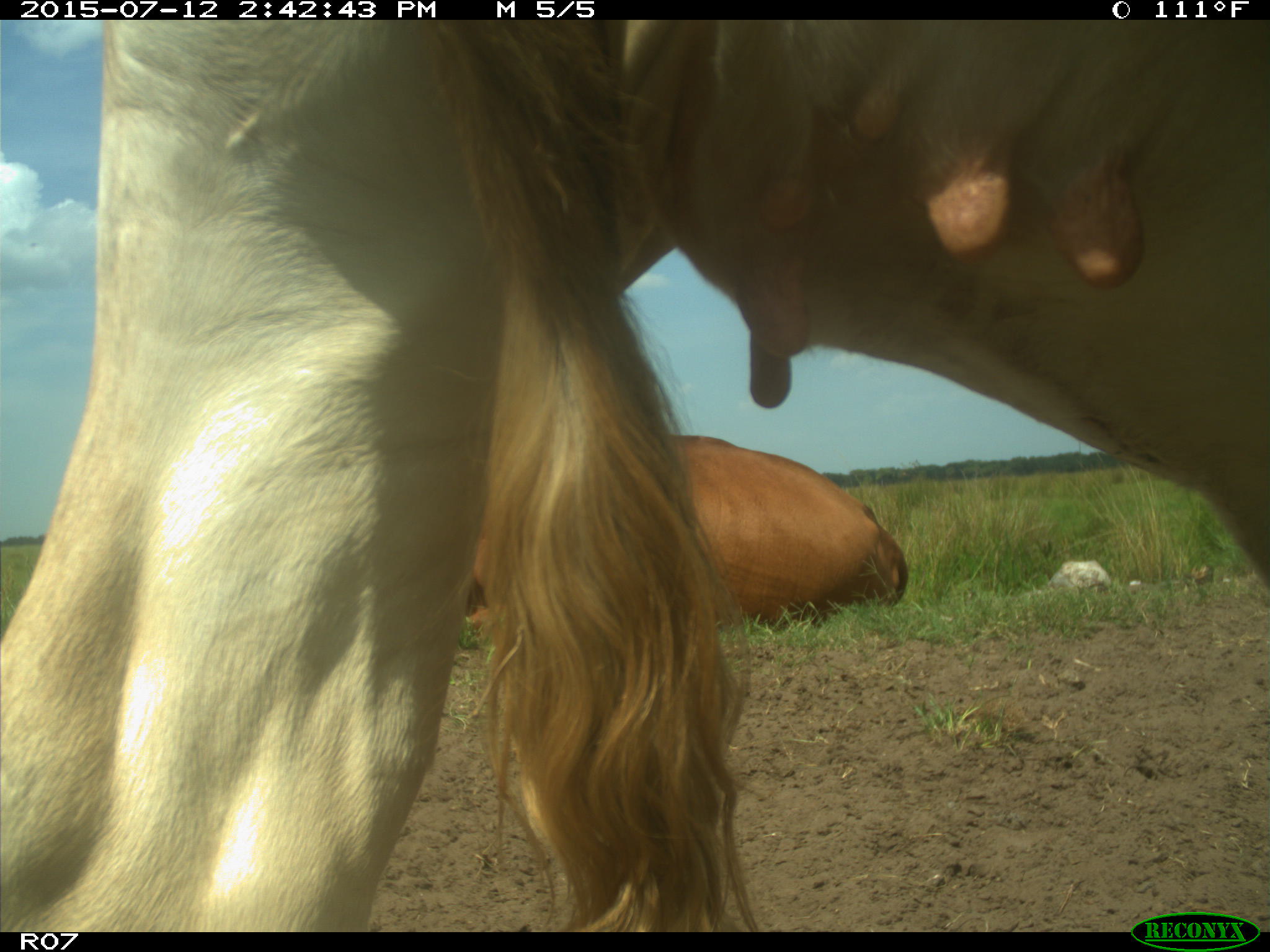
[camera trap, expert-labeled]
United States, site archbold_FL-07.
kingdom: Animalia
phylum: Chordata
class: Mammalia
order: Artiodactyla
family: Bovidae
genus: Bos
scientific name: Bos taurus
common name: domestic cow